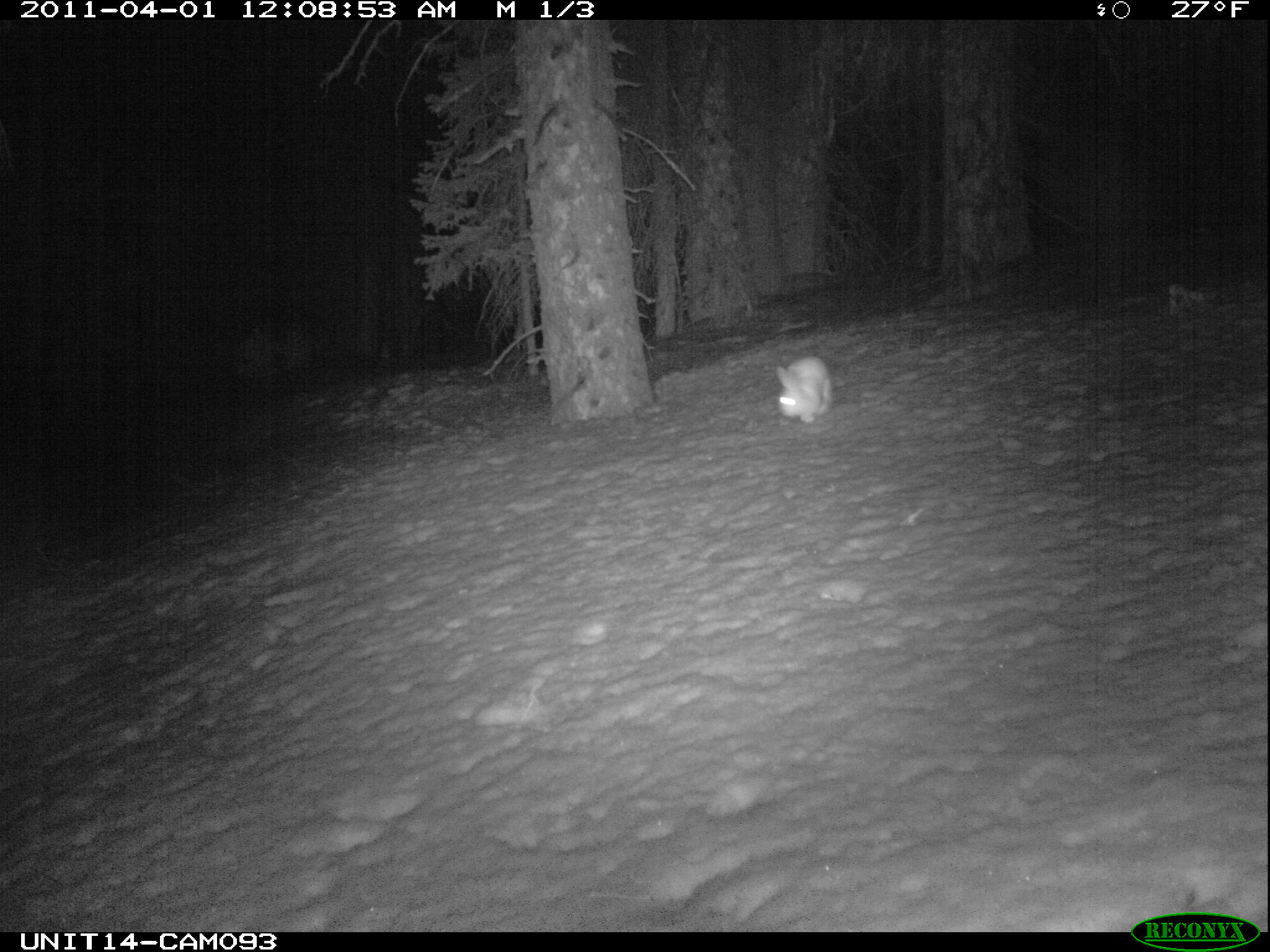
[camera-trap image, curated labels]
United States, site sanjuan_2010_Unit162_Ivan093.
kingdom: Animalia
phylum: Chordata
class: Mammalia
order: Lagomorpha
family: Leporidae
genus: Lepus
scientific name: Lepus americanus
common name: snowshoe hare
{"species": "Lepus americanus (snowshoe hare)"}